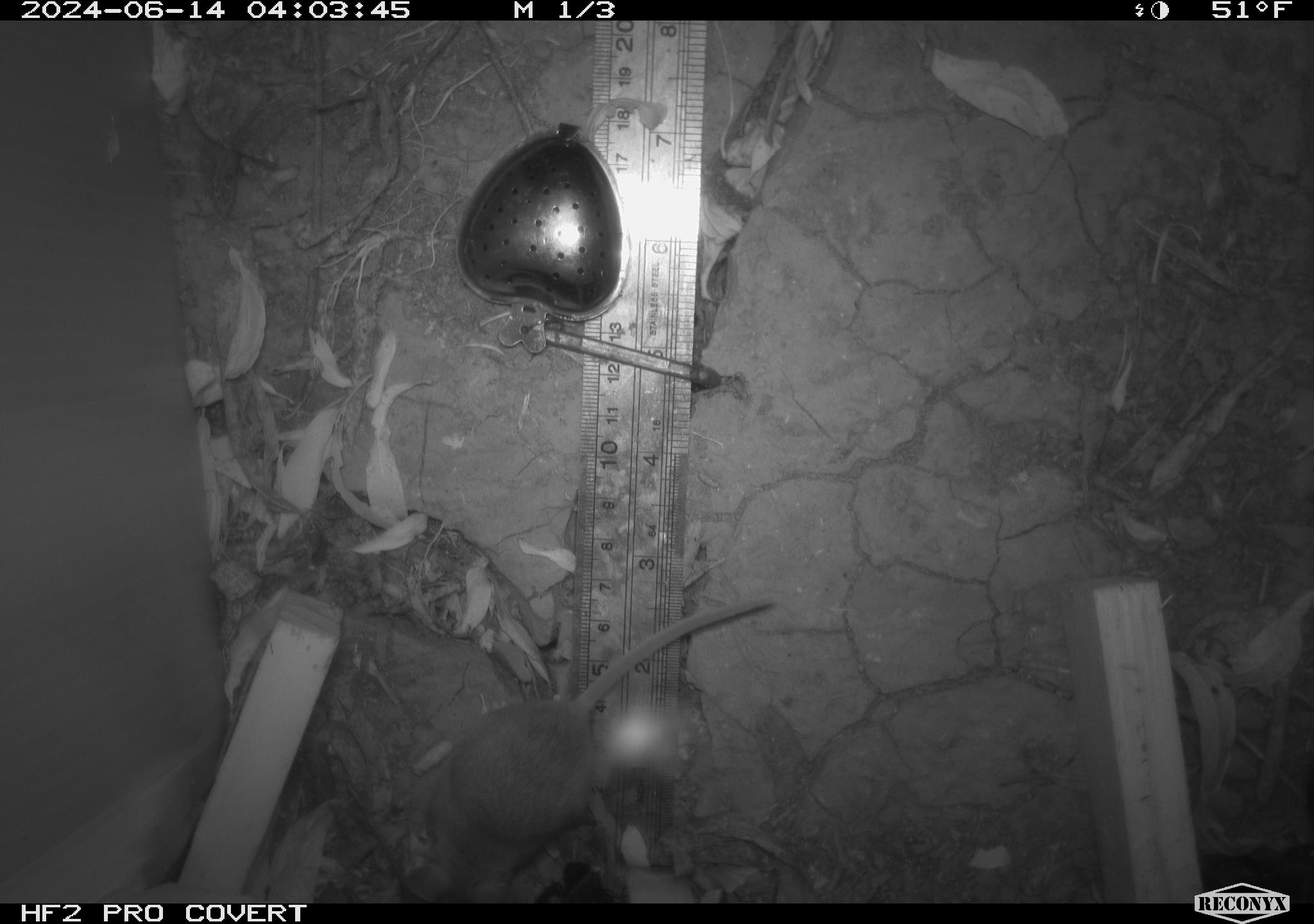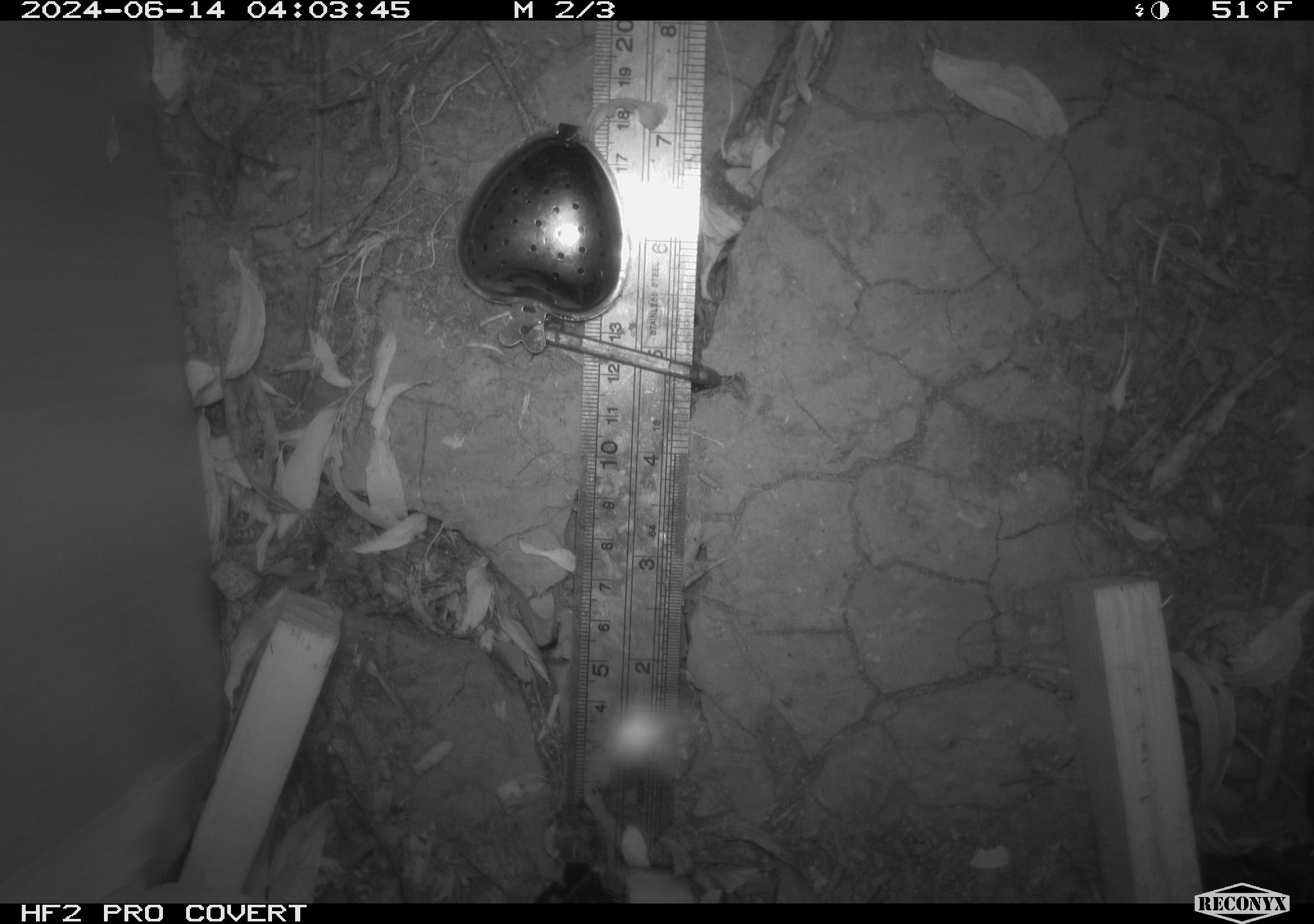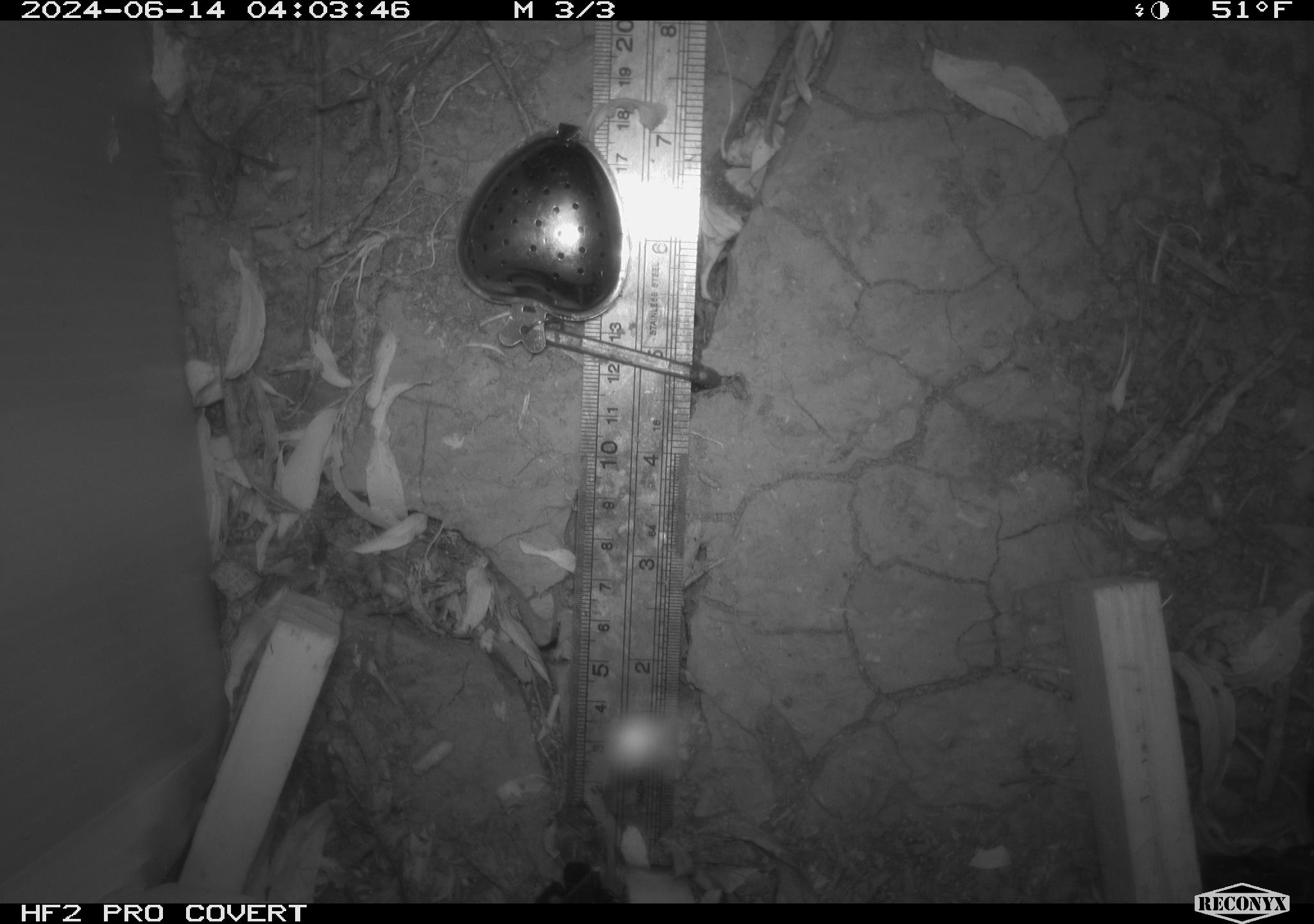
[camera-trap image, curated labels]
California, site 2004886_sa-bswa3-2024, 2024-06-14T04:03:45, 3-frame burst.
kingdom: Animalia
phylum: Chordata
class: Mammalia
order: Rodentia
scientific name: Rodentia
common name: mouse species